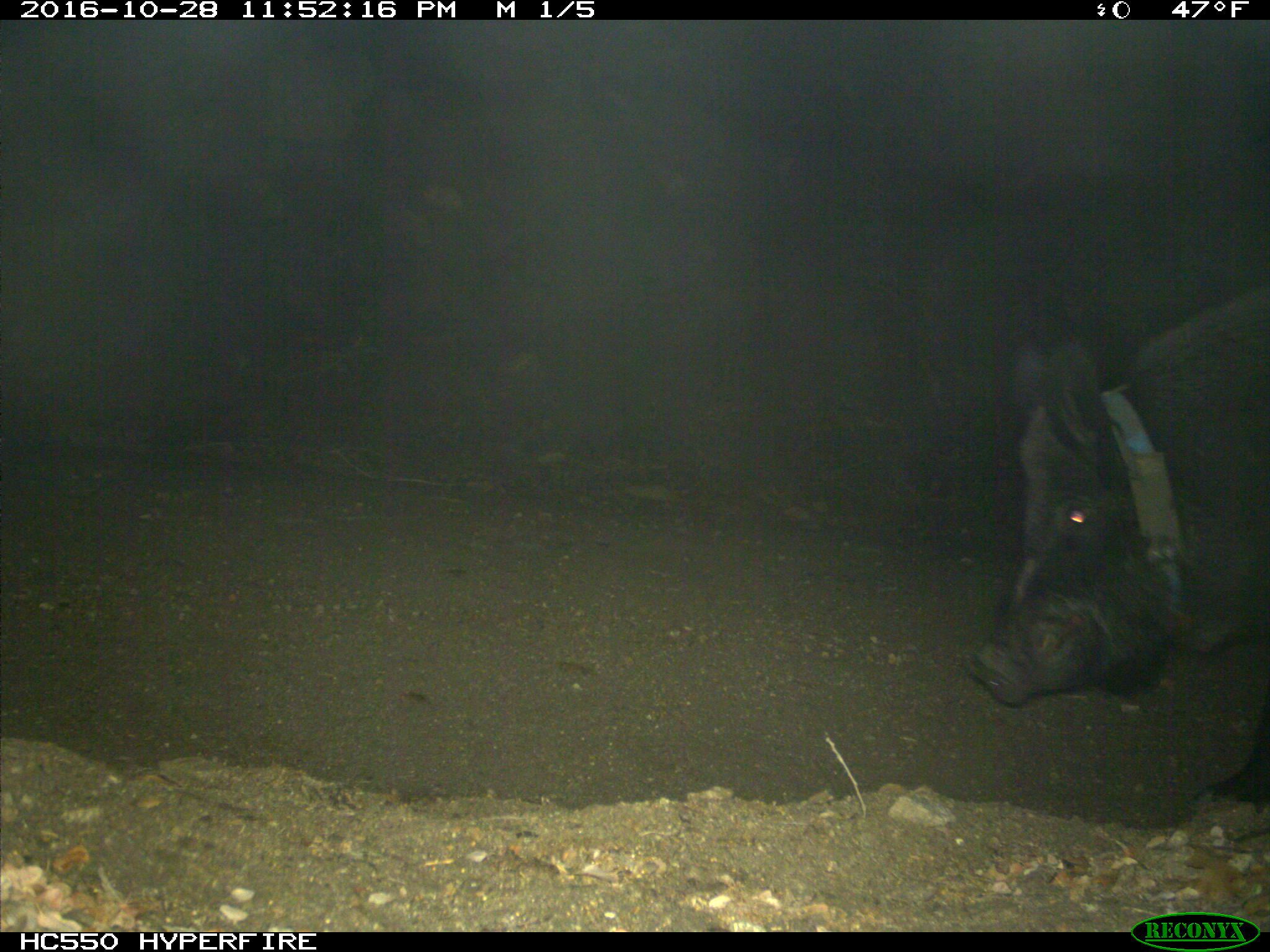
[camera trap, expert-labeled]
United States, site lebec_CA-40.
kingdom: Animalia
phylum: Chordata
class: Mammalia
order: Artiodactyla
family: Suidae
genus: Sus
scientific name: Sus scrofa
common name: wild boar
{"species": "Sus scrofa (wild boar)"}